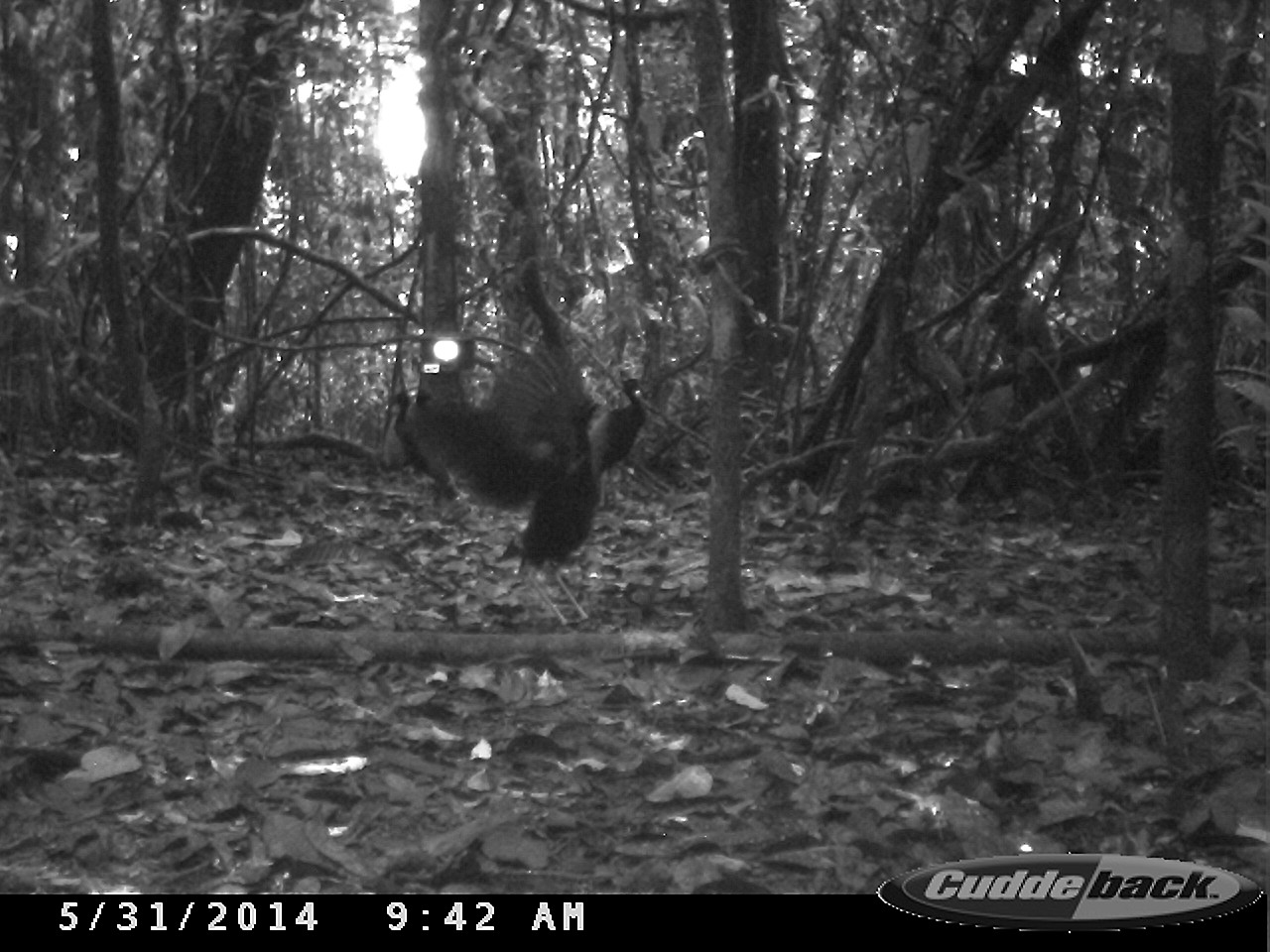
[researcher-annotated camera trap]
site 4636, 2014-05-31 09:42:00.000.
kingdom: Animalia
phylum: Chordata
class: Aves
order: Gruiformes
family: Psophiidae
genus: Psophia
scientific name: Psophia crepitans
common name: gray-winged trumpeter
Psophia crepitans (gray-winged trumpeter), count 5, age adult.